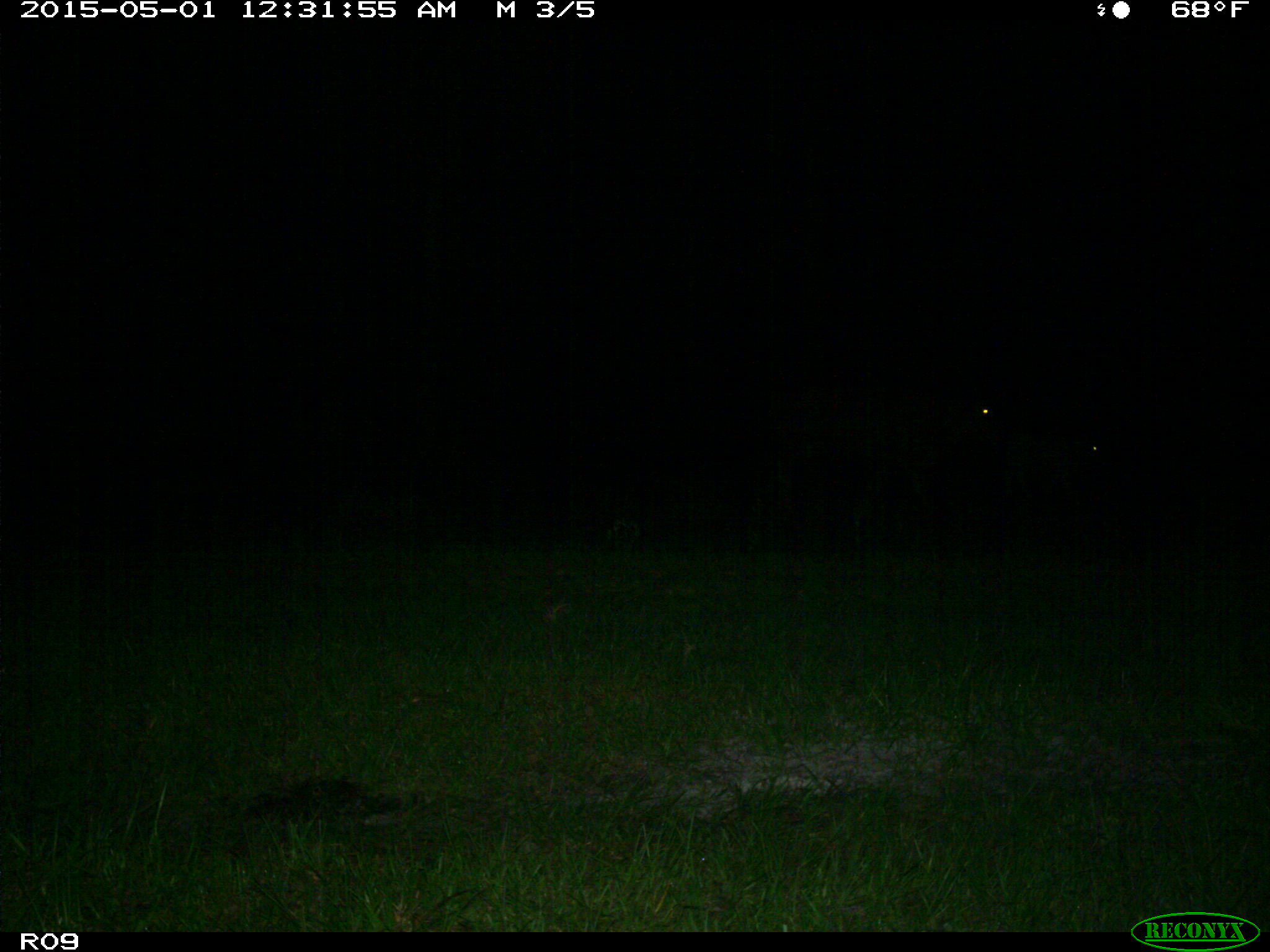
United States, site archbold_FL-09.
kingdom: Animalia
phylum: Chordata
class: Mammalia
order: Artiodactyla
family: Bovidae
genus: Bos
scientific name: Bos taurus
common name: domestic cow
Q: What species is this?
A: Bos taurus (domestic cow).